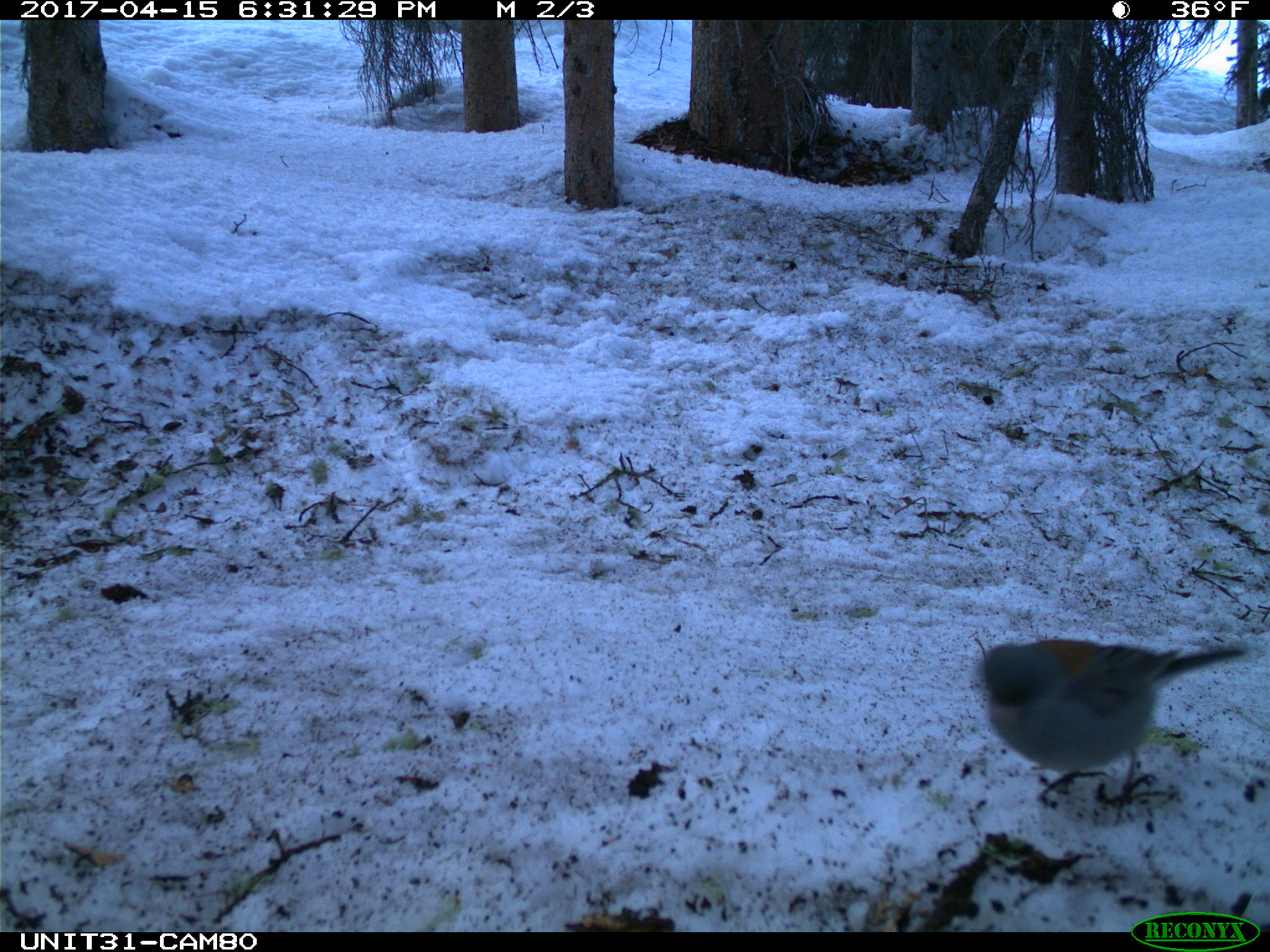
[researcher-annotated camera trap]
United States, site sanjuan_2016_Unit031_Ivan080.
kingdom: Animalia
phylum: Chordata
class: Aves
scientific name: Aves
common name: birds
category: unidentified bird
Unidentified bird (birds) (Aves).